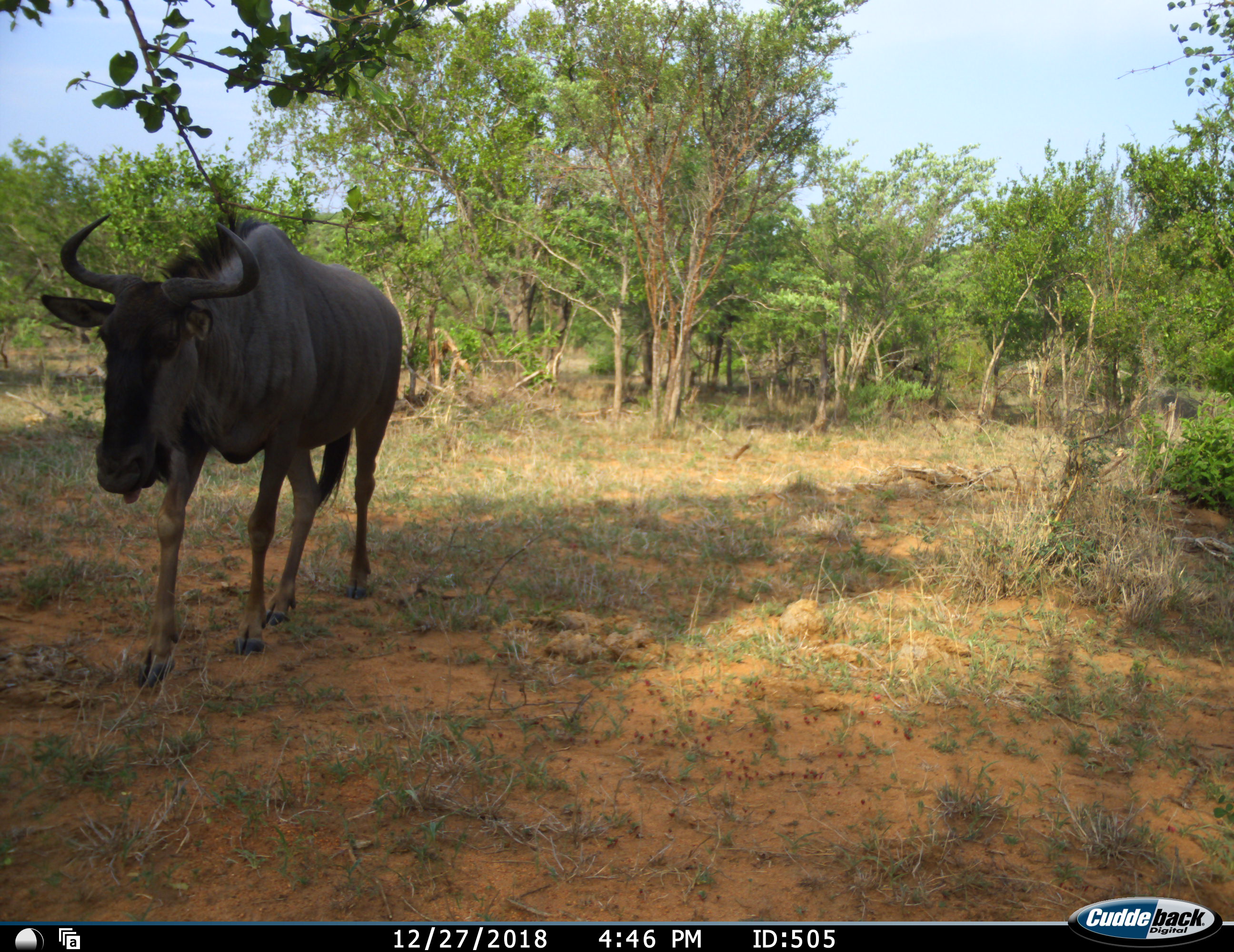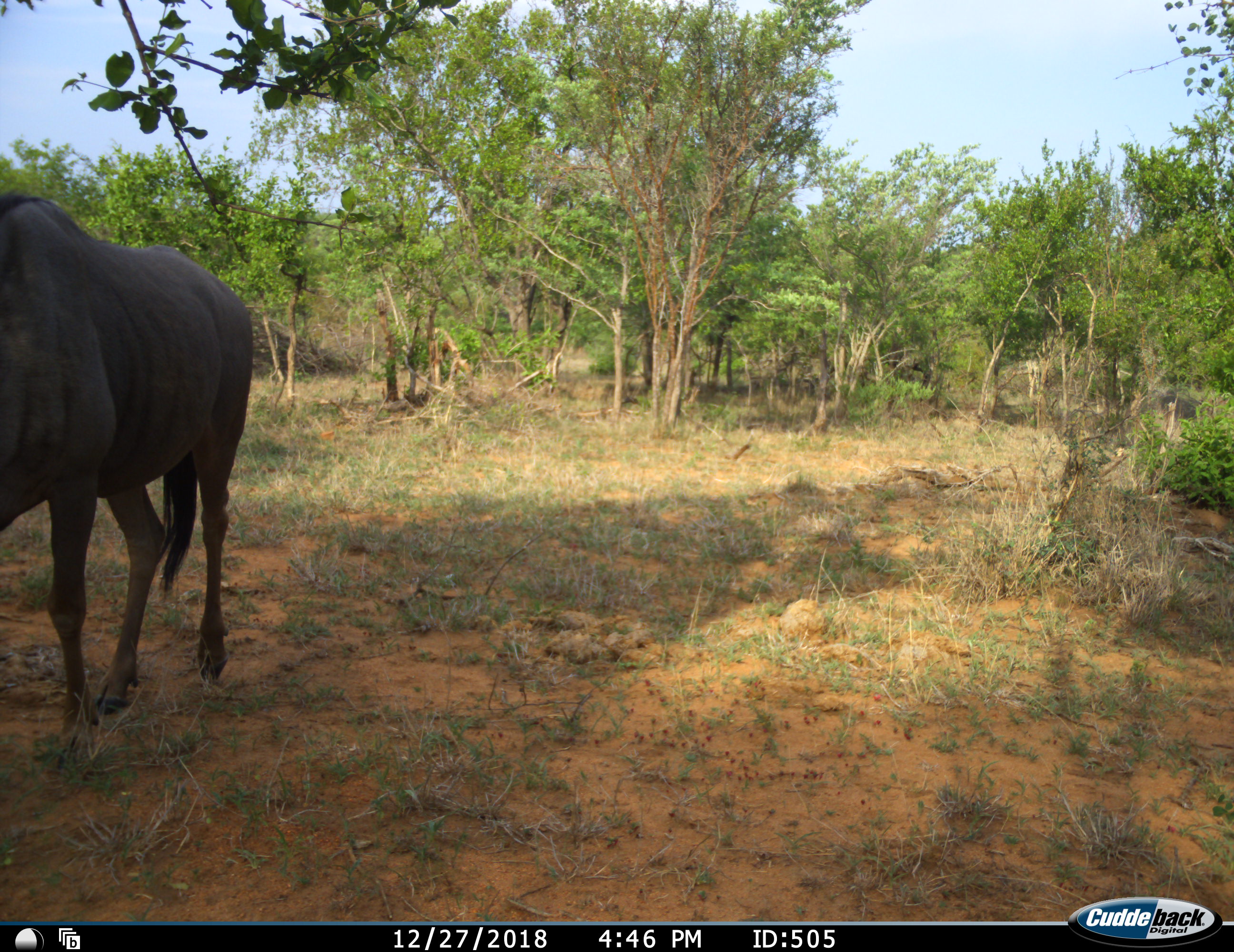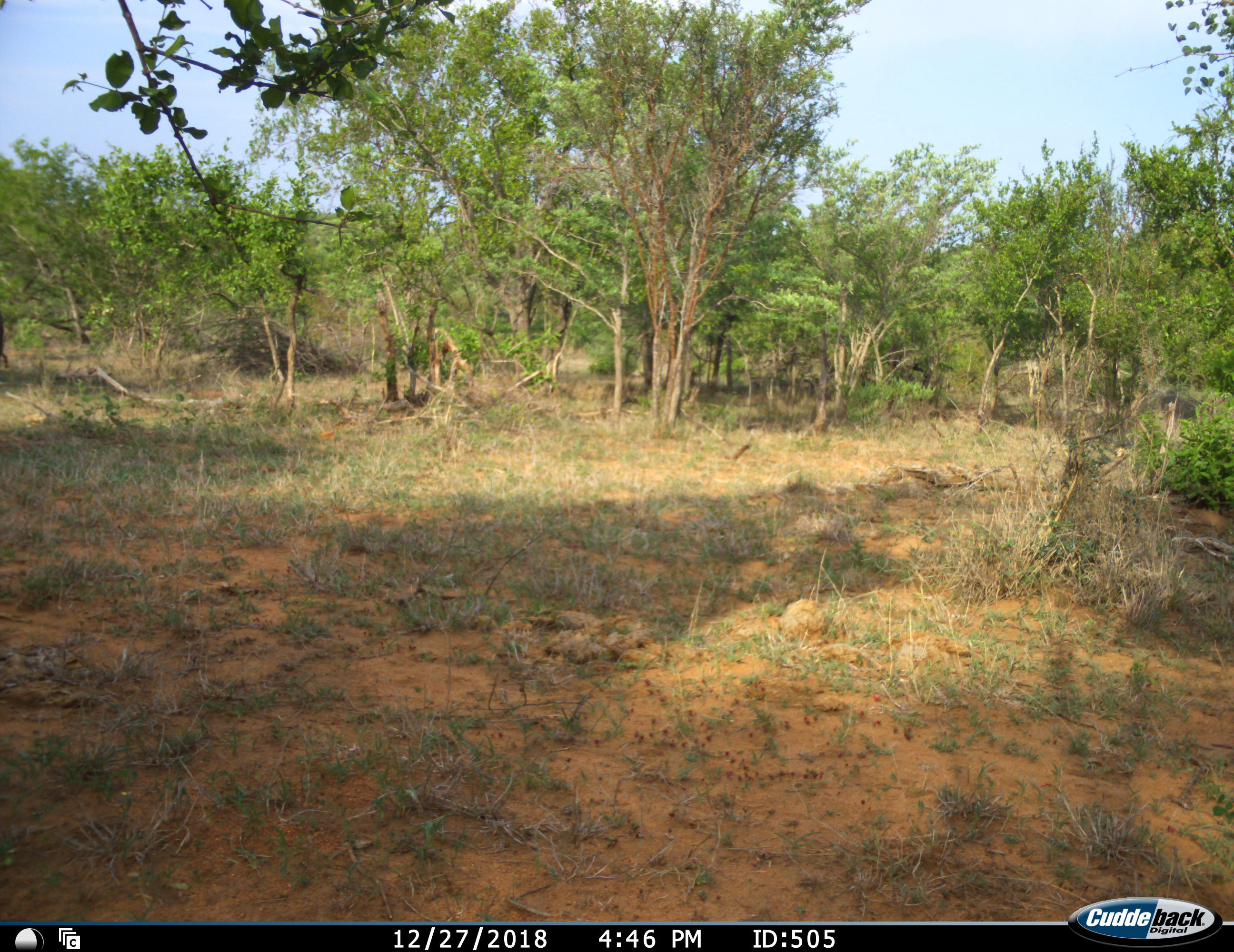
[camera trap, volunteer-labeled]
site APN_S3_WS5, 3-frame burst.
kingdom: Animalia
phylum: Chordata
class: Mammalia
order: Artiodactyla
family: Bovidae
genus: Connochaetes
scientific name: Connochaetes taurinus taurinus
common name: blue wildebeest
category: wildebeestblue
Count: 1.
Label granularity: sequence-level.